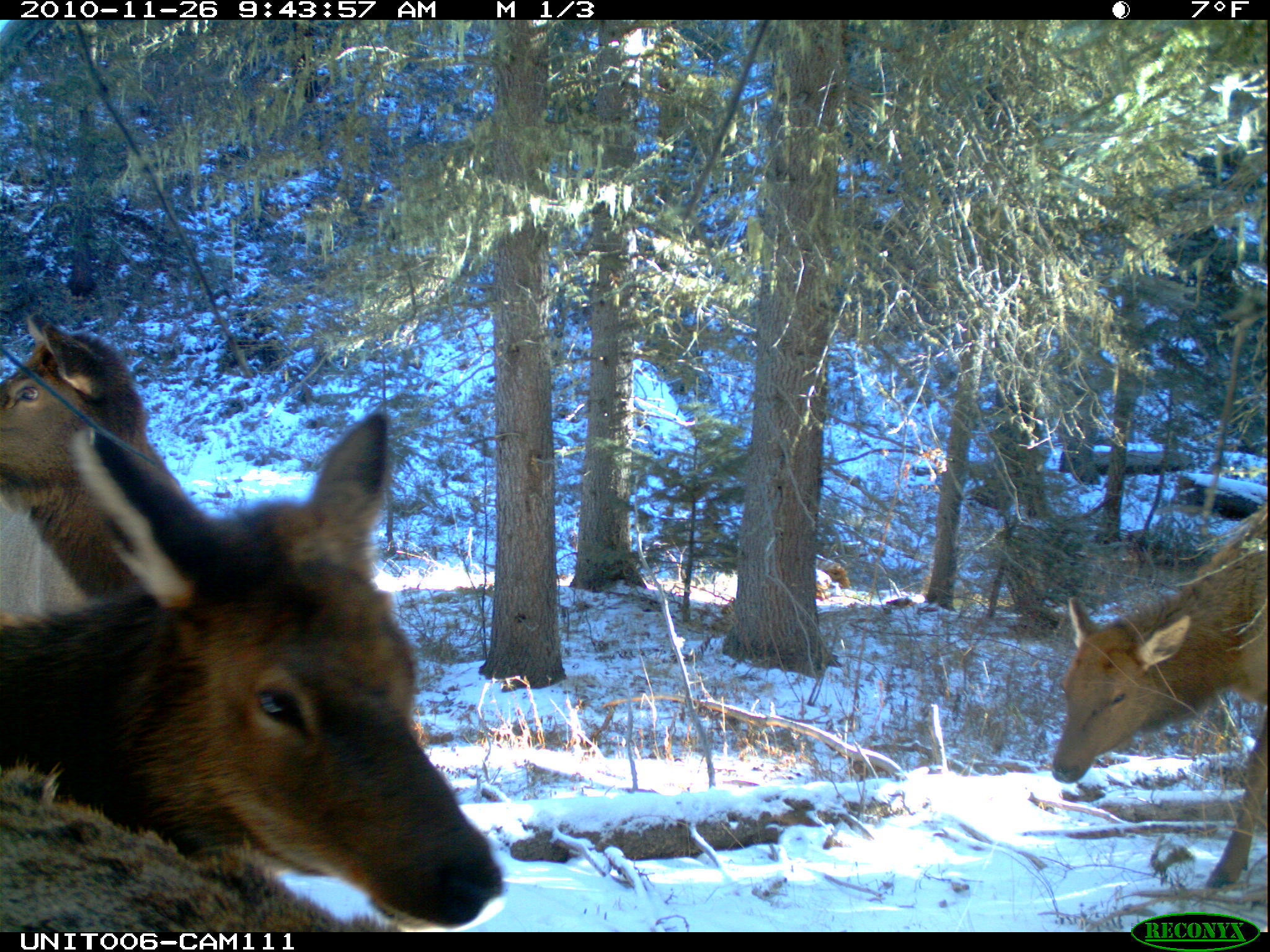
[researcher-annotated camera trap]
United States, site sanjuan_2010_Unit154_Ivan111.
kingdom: Animalia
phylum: Chordata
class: Mammalia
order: Artiodactyla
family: Cervidae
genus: Cervus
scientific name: Cervus elaphus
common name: red deer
Cervus elaphus (red deer).